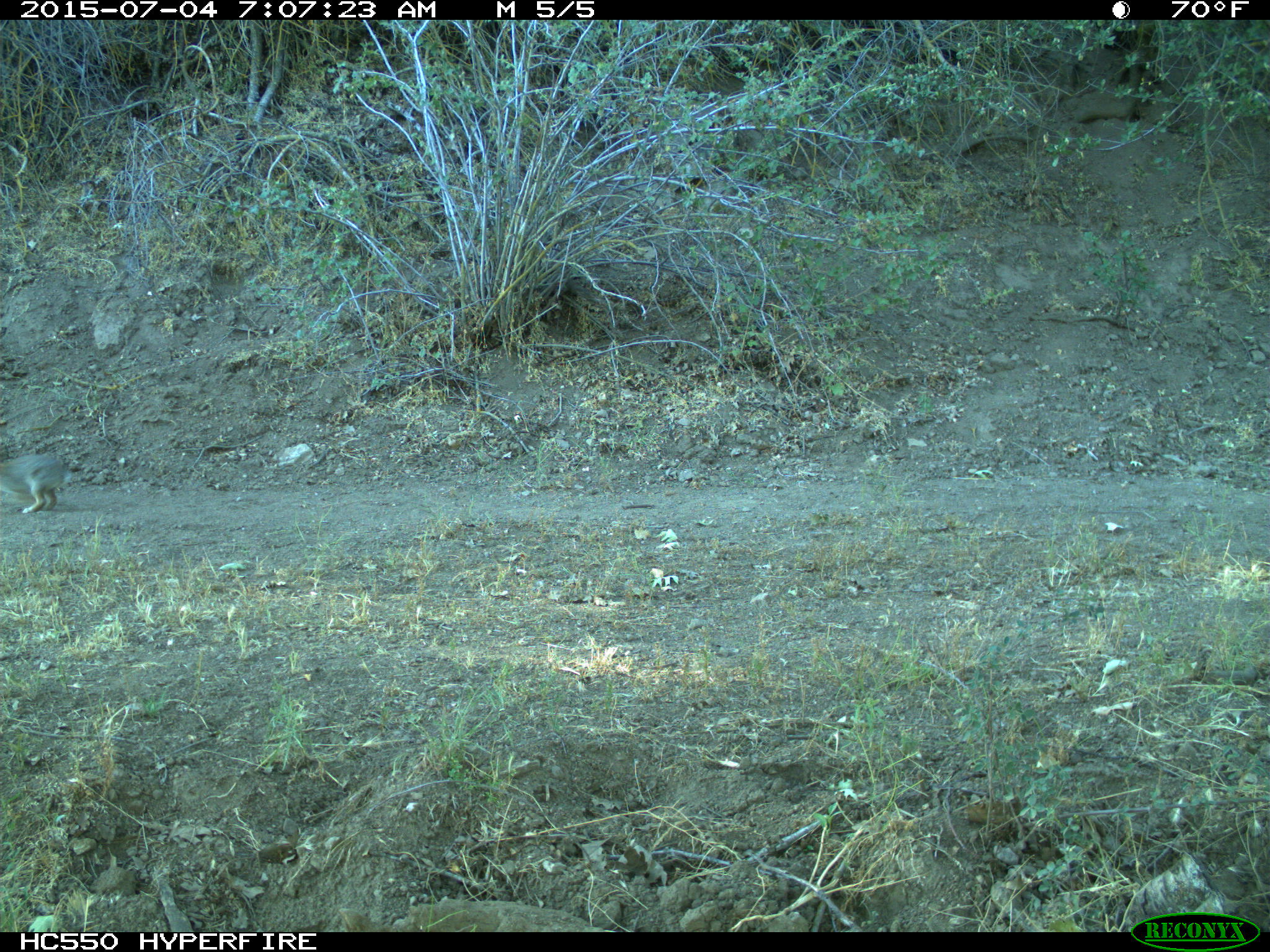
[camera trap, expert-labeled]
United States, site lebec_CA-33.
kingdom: Animalia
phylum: Chordata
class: Mammalia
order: Lagomorpha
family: Leporidae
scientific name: Leporidae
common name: rabbits and hares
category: unidentified rabbit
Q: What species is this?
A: Unidentified rabbit (rabbits and hares) (Leporidae).